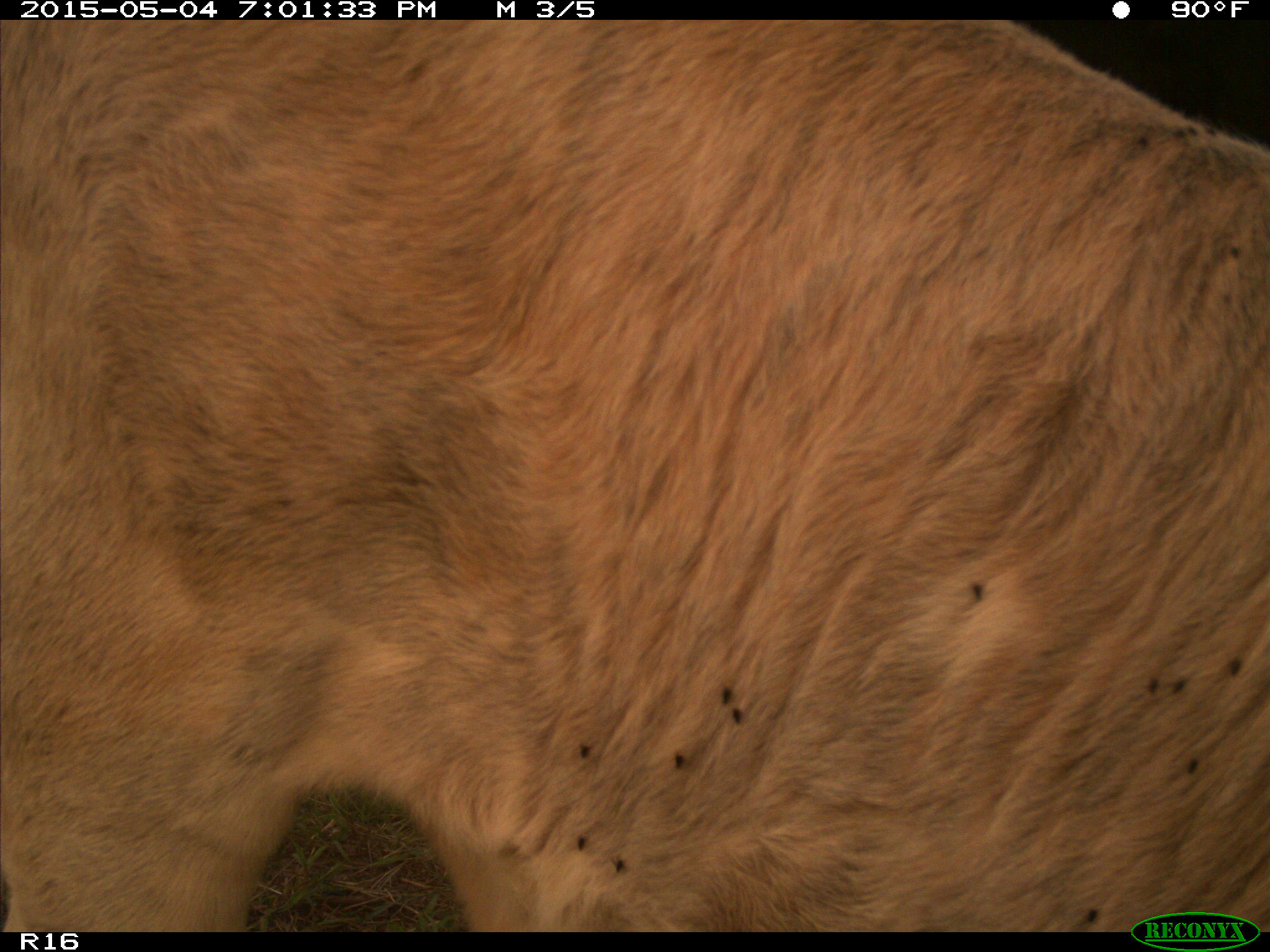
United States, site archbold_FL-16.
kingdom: Animalia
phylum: Chordata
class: Mammalia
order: Artiodactyla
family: Bovidae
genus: Bos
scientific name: Bos taurus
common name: domestic cow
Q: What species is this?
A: Bos taurus (domestic cow).